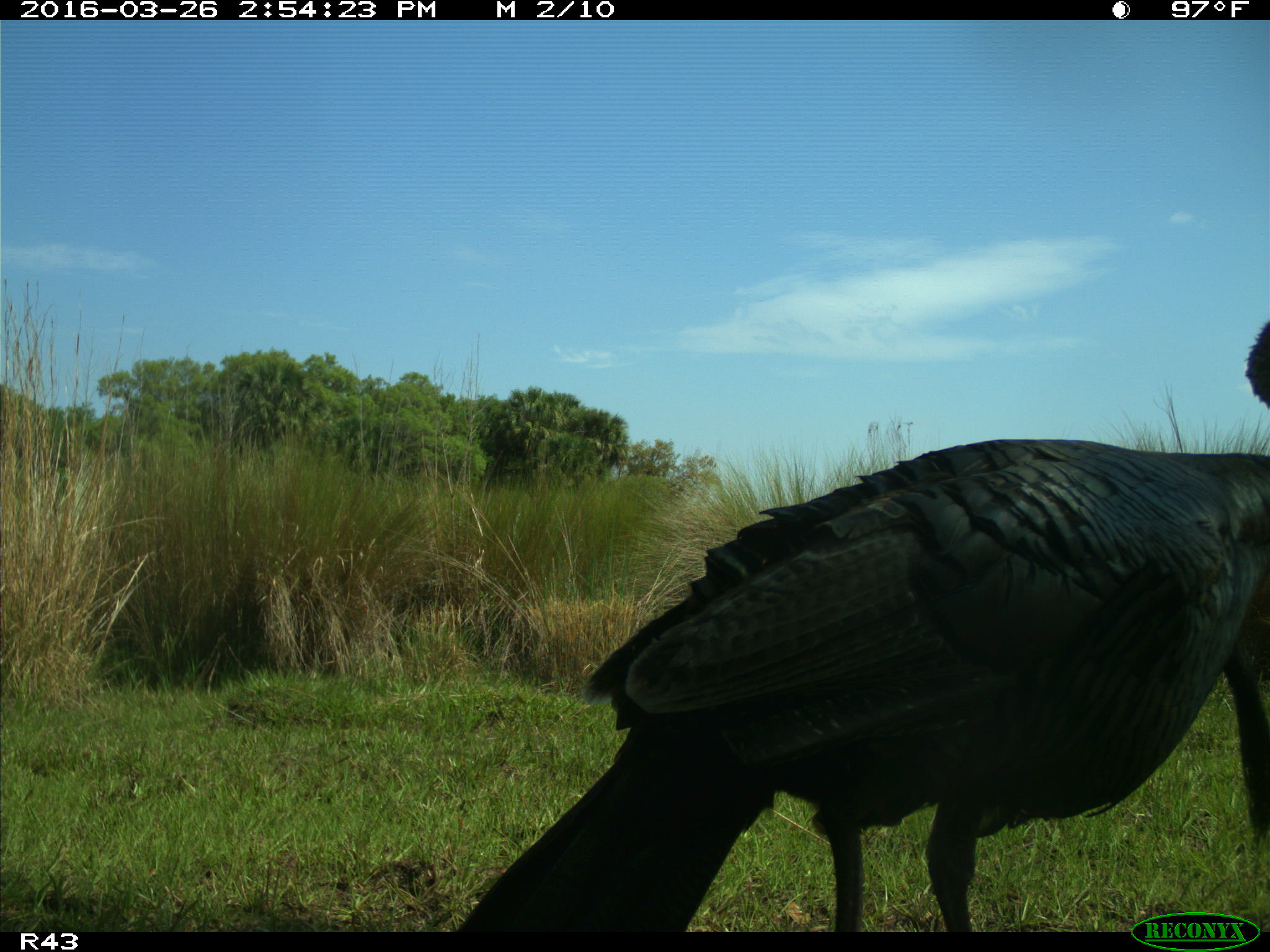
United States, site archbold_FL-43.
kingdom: Animalia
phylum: Chordata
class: Aves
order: Galliformes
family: Phasianidae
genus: Meleagris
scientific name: Meleagris gallopavo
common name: wild turkey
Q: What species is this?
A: Meleagris gallopavo (wild turkey).